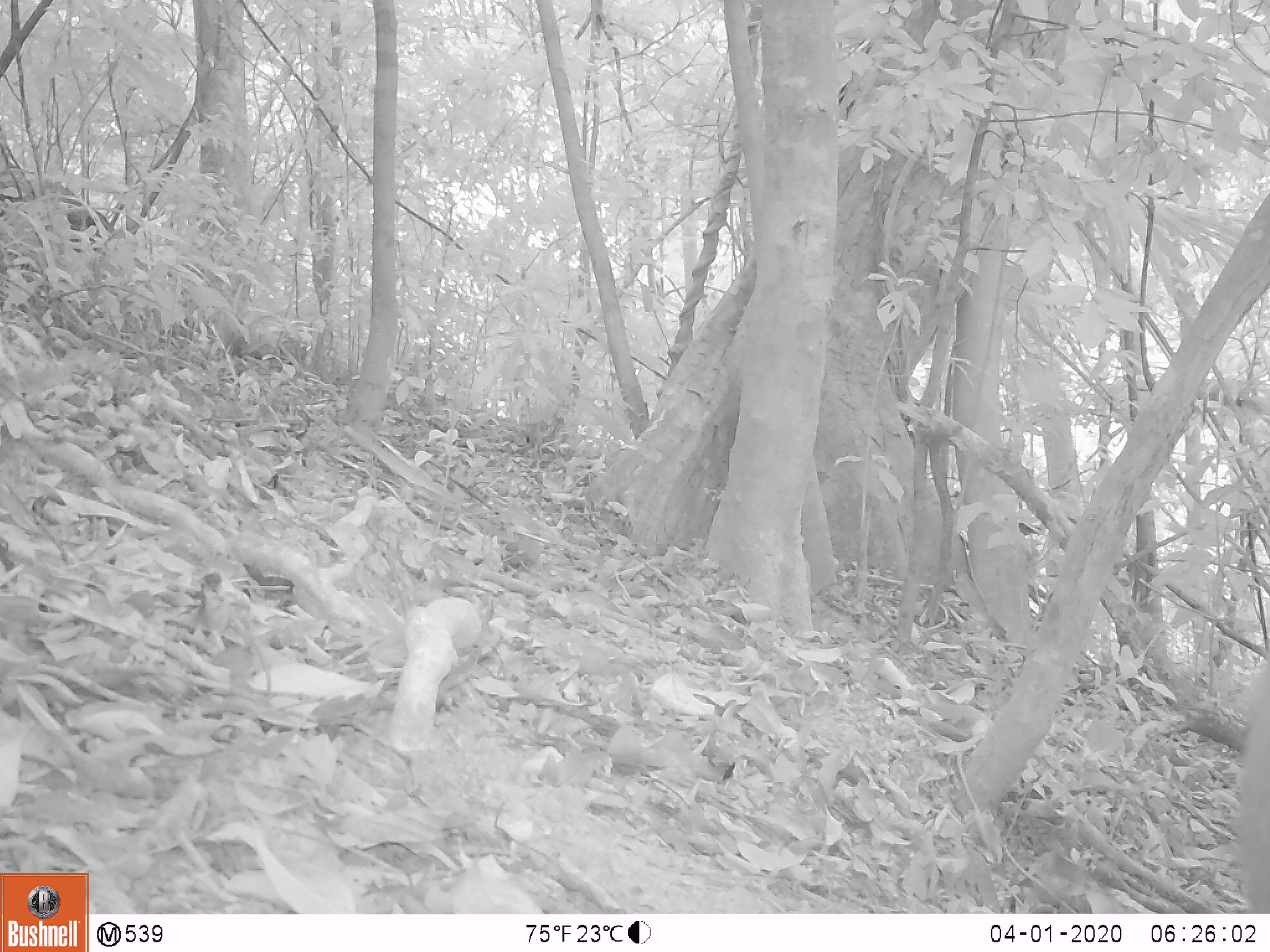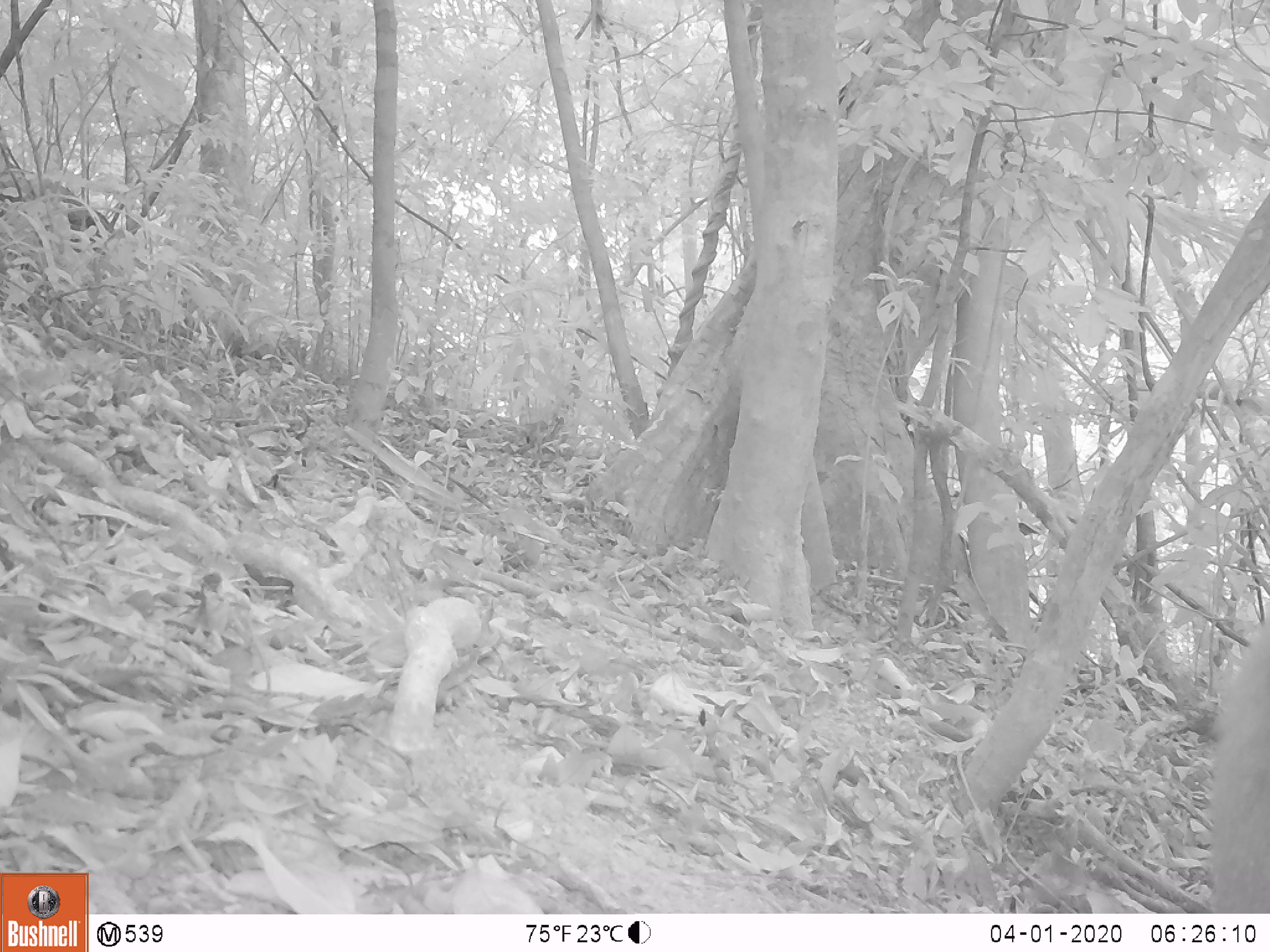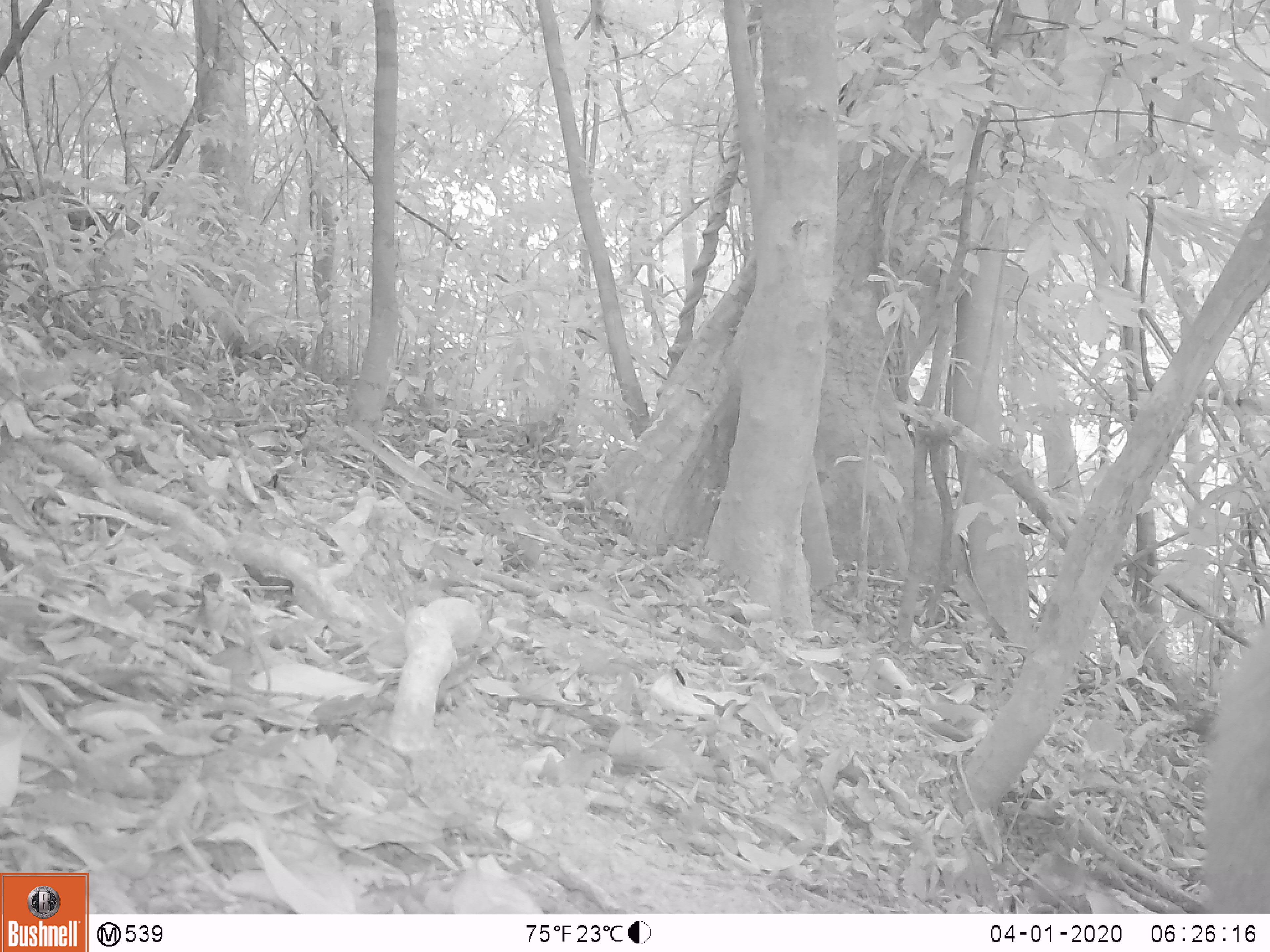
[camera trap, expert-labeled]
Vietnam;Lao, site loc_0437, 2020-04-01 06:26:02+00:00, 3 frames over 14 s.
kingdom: Animalia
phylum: Chordata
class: Mammalia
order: Primates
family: Cercopithecidae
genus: Macaca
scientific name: Macaca nemestrina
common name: pig-tailed macaque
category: pig tailed macaque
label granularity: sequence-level